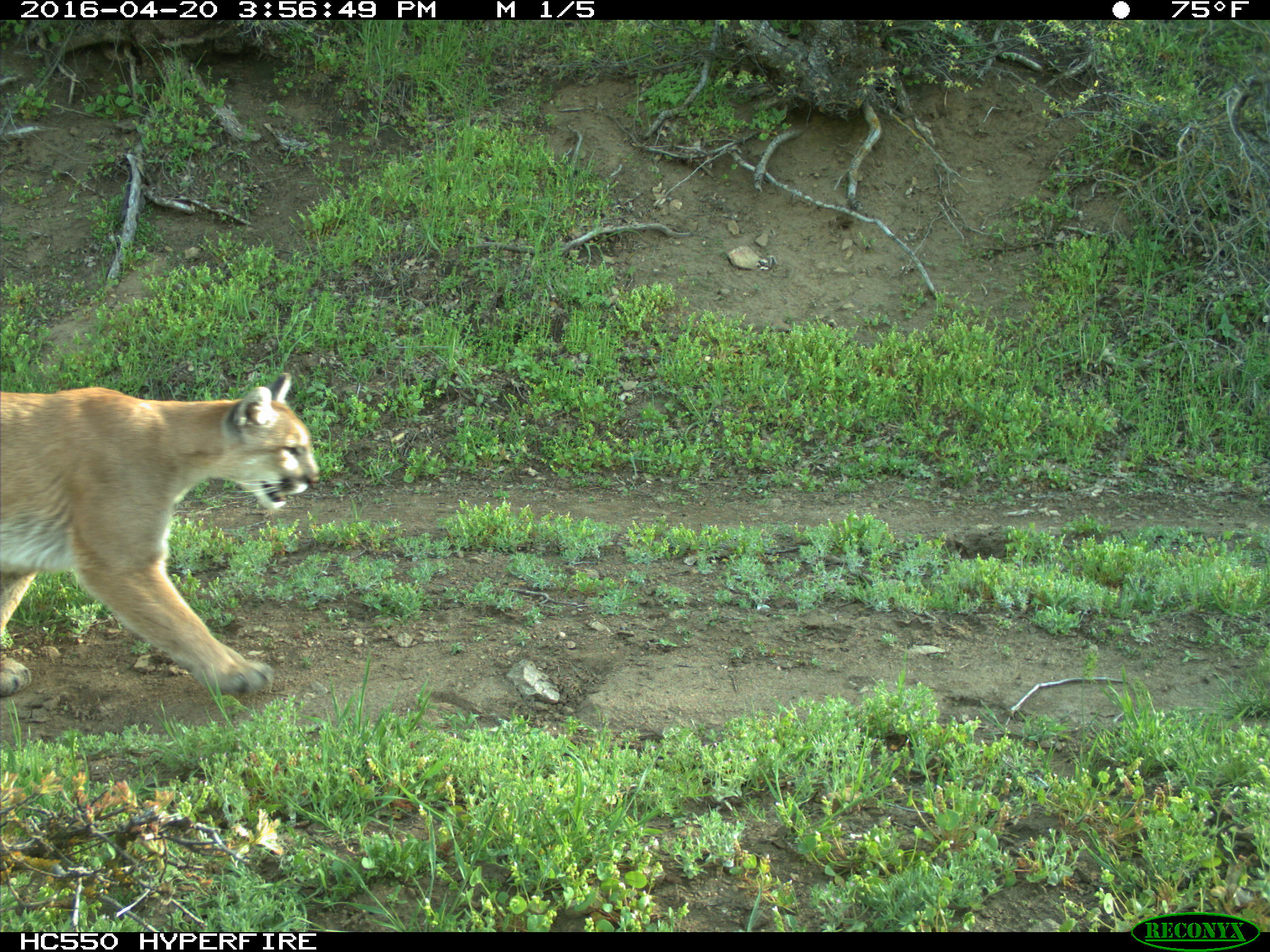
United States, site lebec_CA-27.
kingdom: Animalia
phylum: Chordata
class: Mammalia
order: Carnivora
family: Felidae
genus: Puma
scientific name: Puma concolor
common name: mountain lion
Puma concolor (mountain lion).